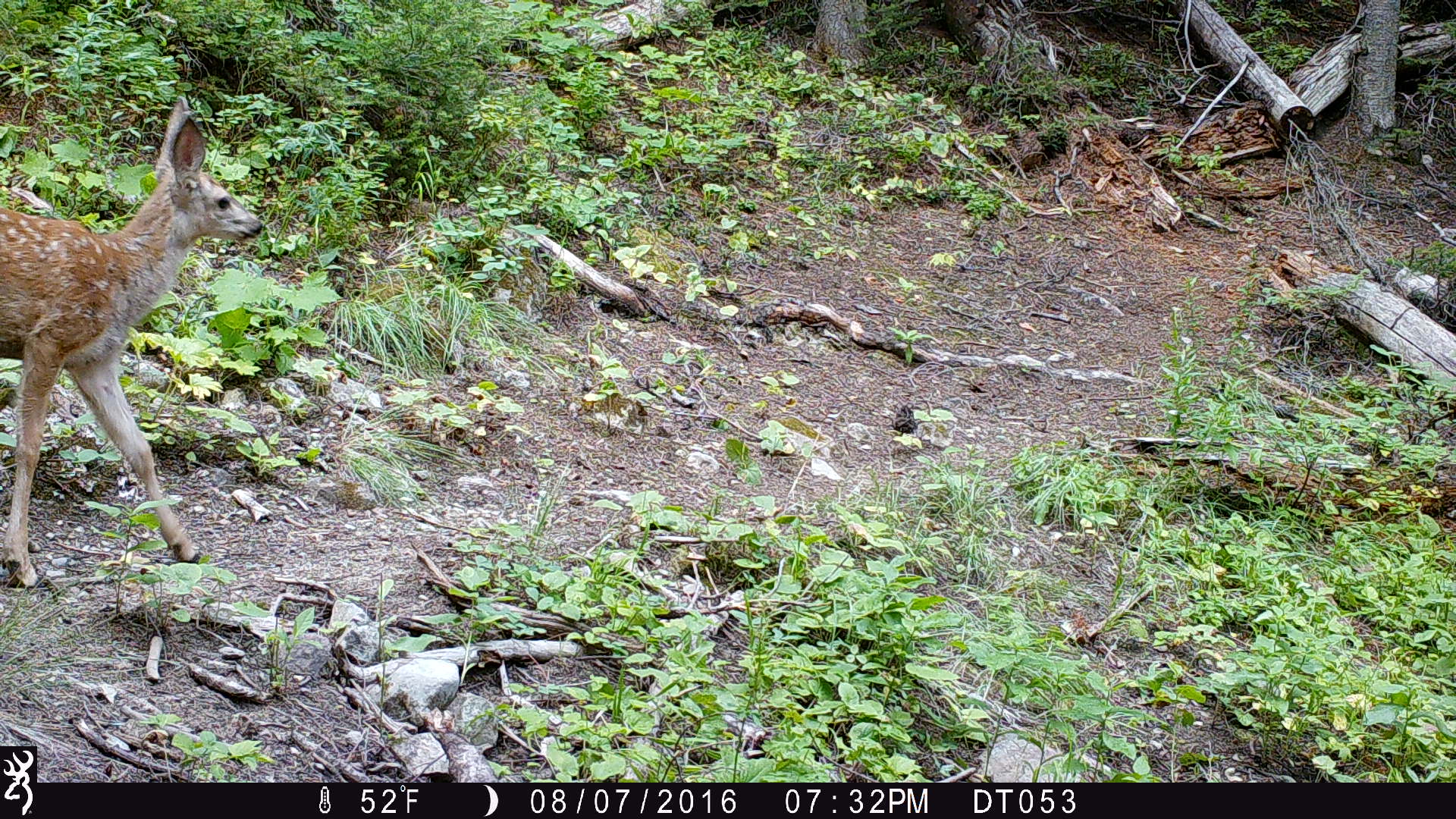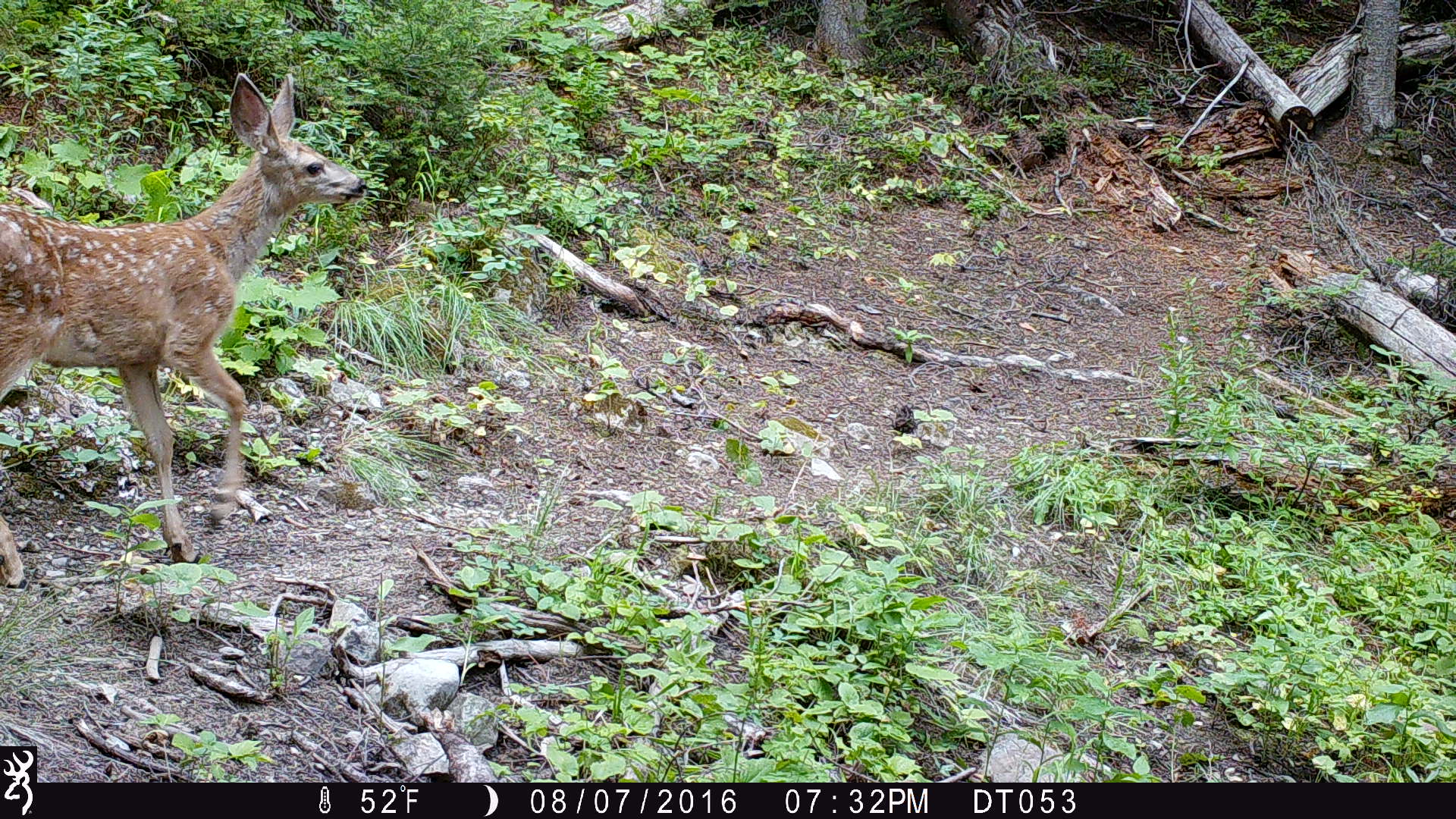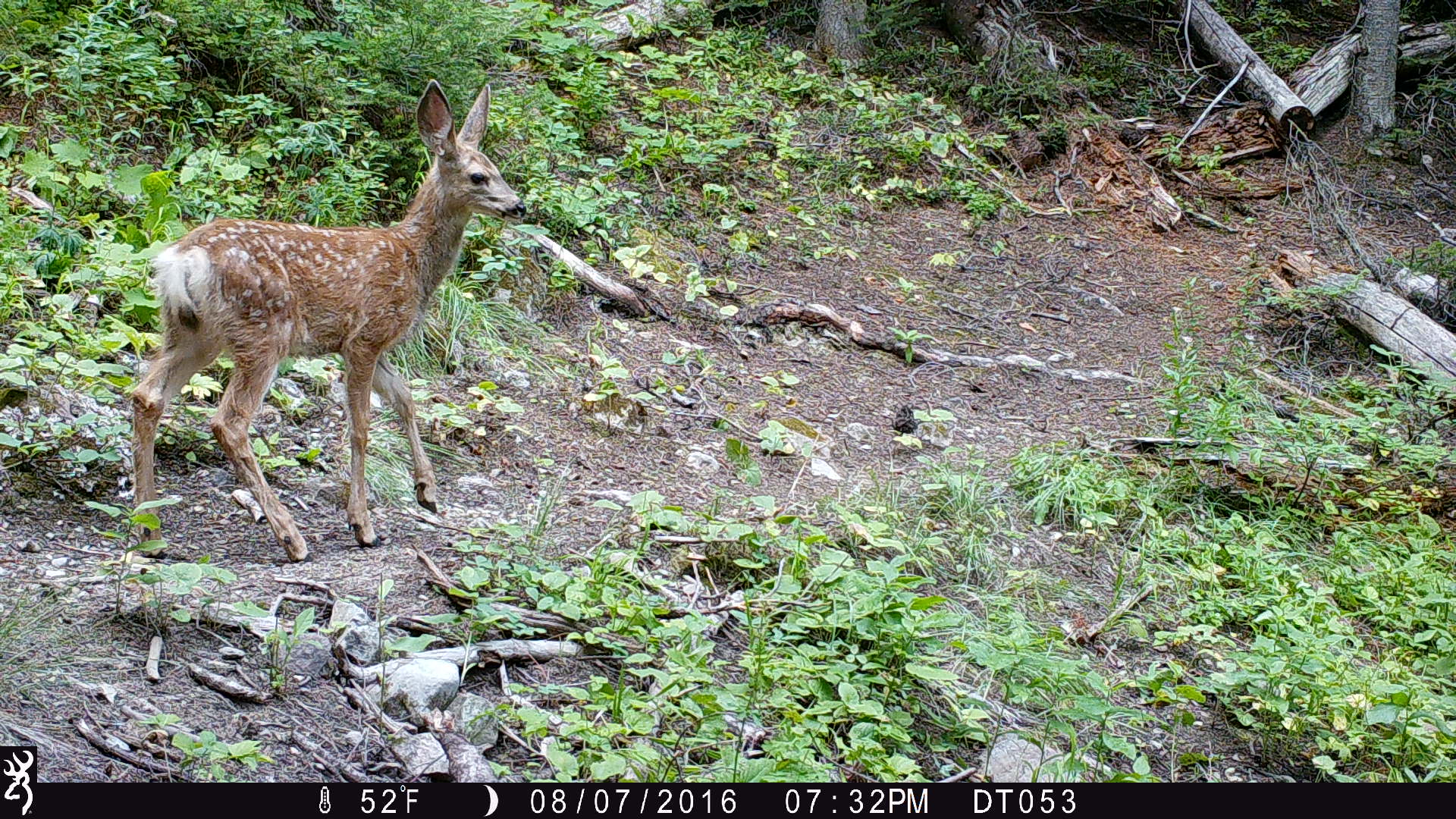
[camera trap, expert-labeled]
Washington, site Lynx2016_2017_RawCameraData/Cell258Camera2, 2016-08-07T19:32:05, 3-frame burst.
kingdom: Animalia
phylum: Chordata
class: Mammalia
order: Artiodactyla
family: Cervidae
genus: Odocoileus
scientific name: Odocoileus hemionus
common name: mule deer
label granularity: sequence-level